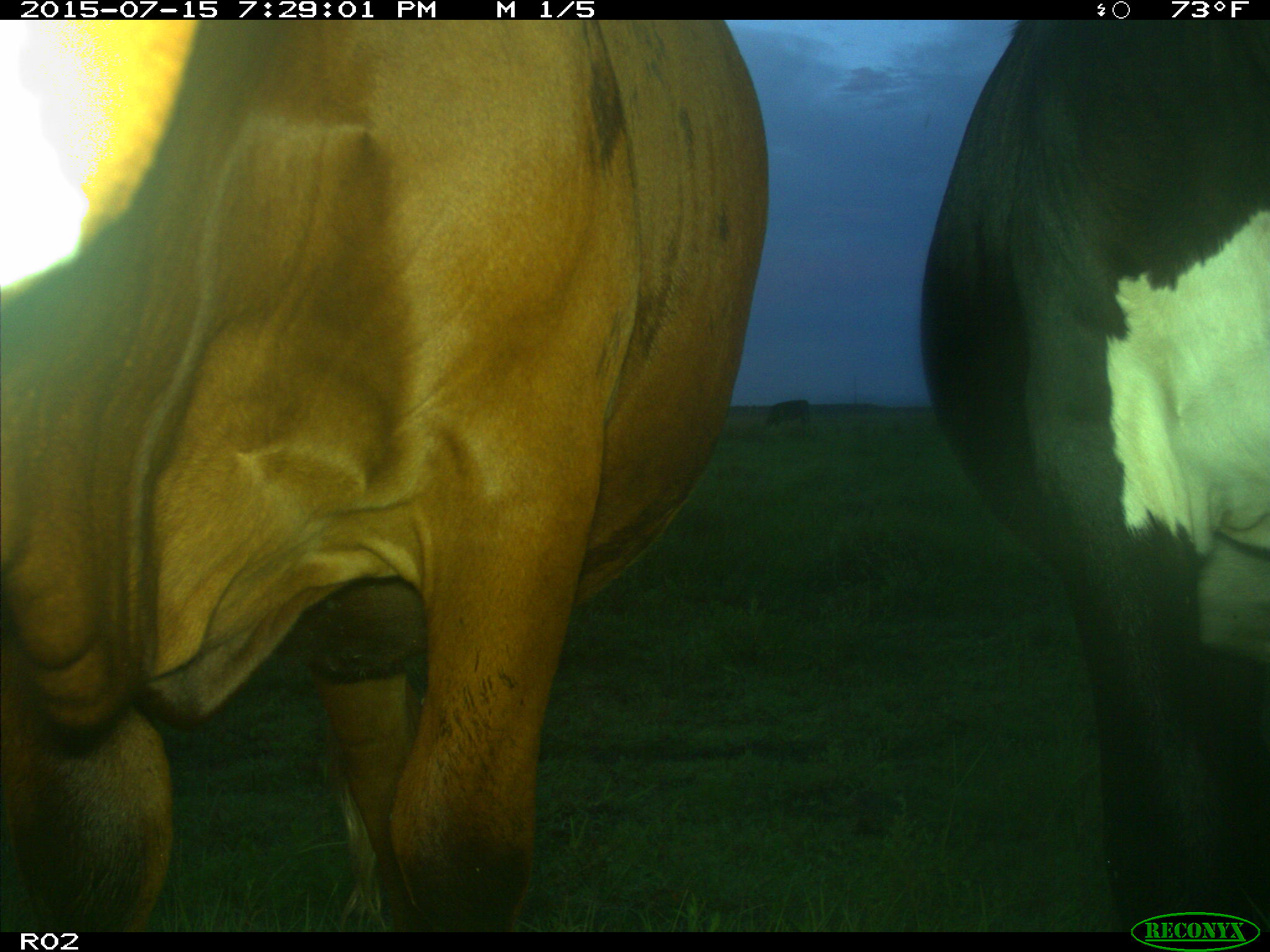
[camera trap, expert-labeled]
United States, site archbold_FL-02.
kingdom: Animalia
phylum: Chordata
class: Mammalia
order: Artiodactyla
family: Bovidae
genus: Bos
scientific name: Bos taurus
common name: domestic cow